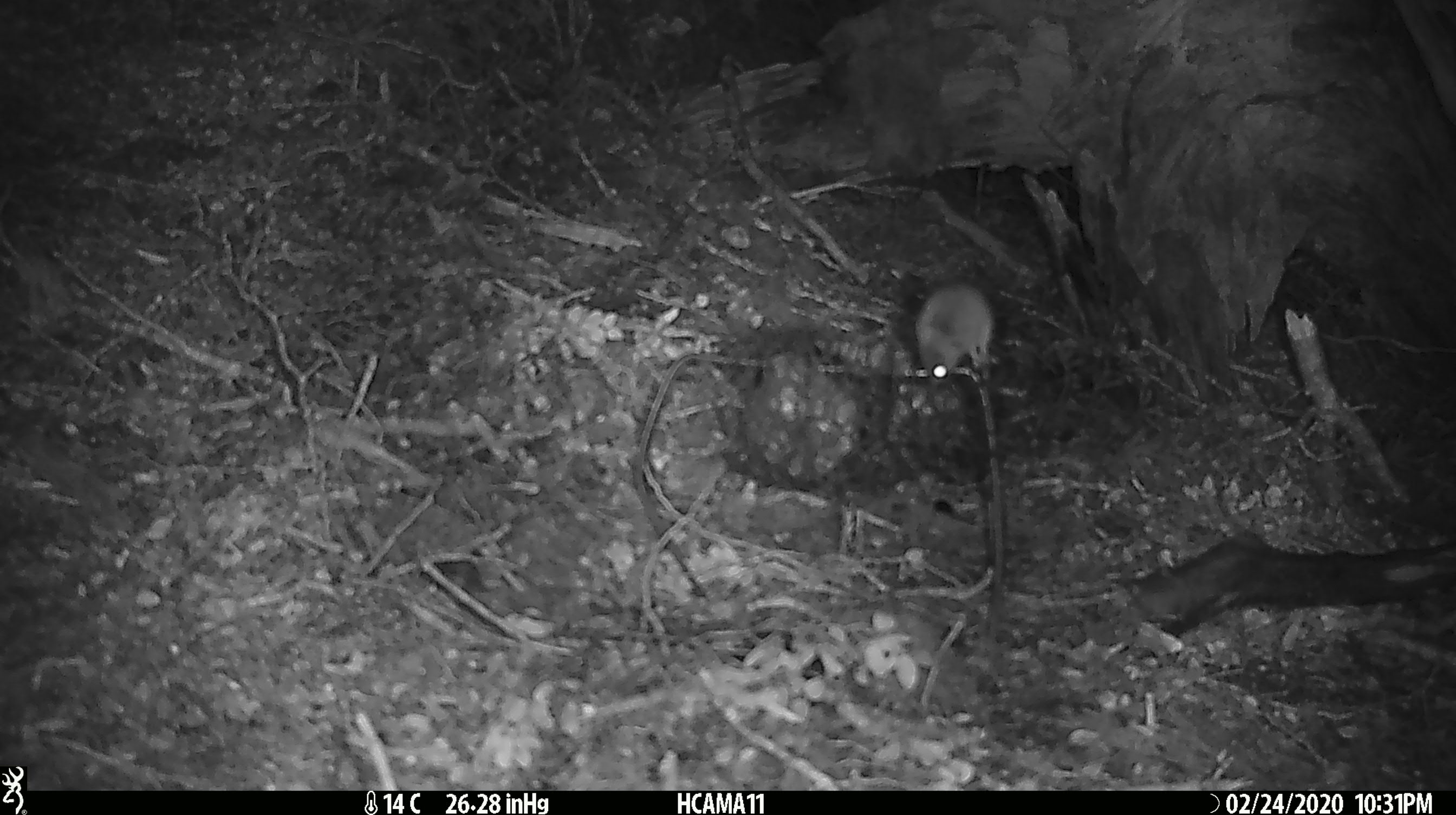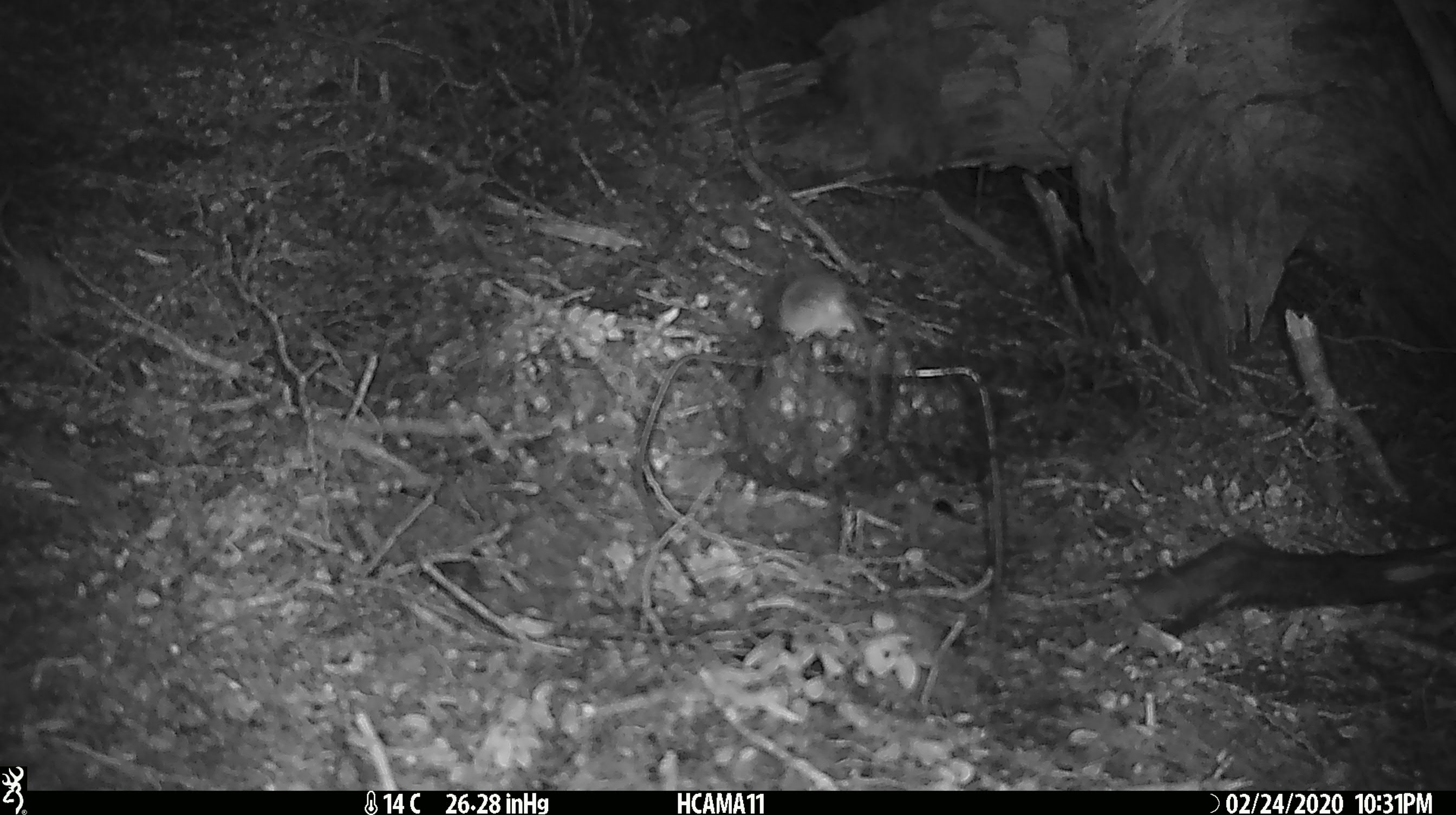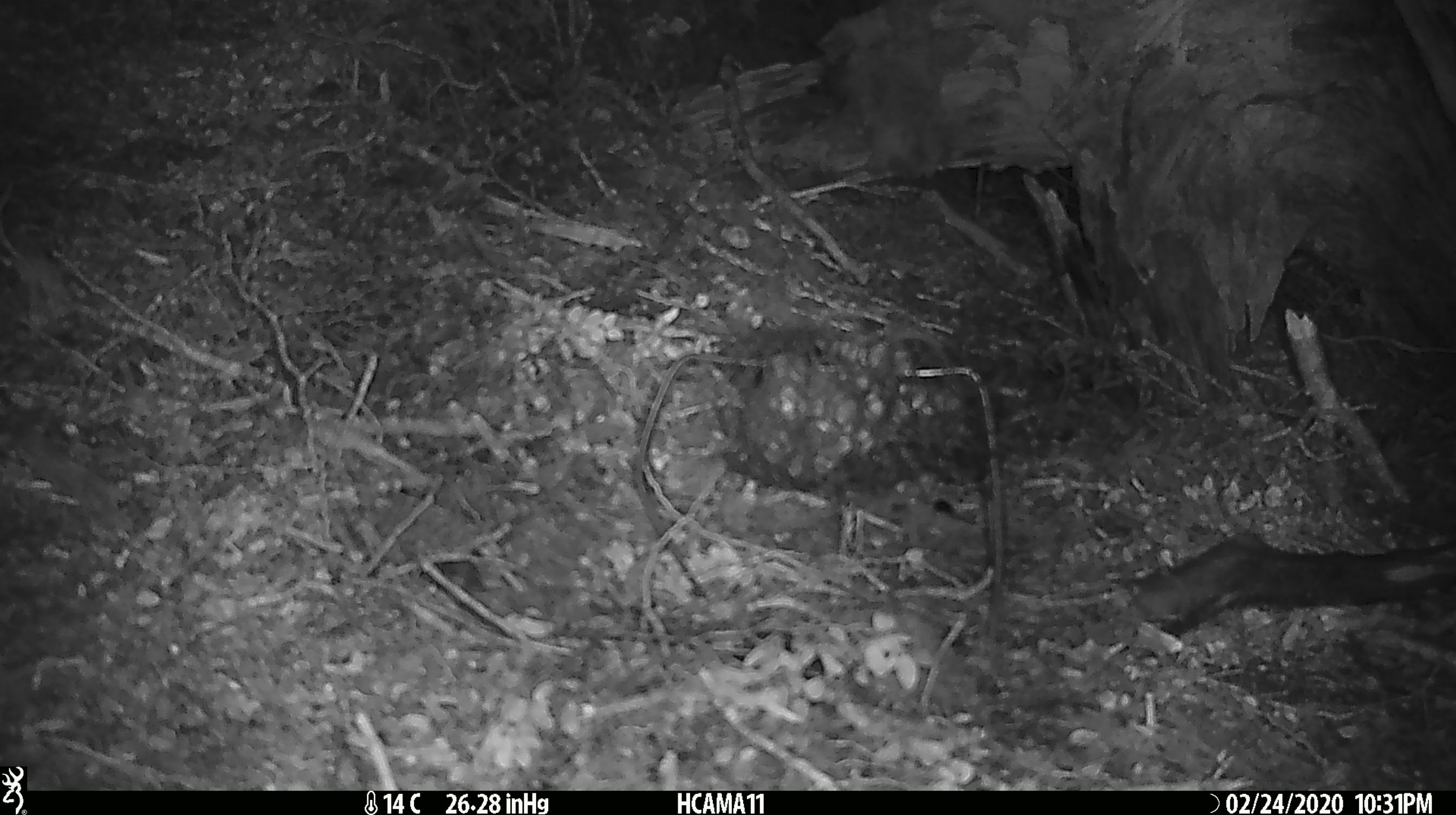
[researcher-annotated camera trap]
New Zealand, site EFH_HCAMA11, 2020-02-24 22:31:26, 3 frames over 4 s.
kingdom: Animalia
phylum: Chordata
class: Mammalia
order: Rodentia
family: Muridae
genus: Mus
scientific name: Mus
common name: mouse